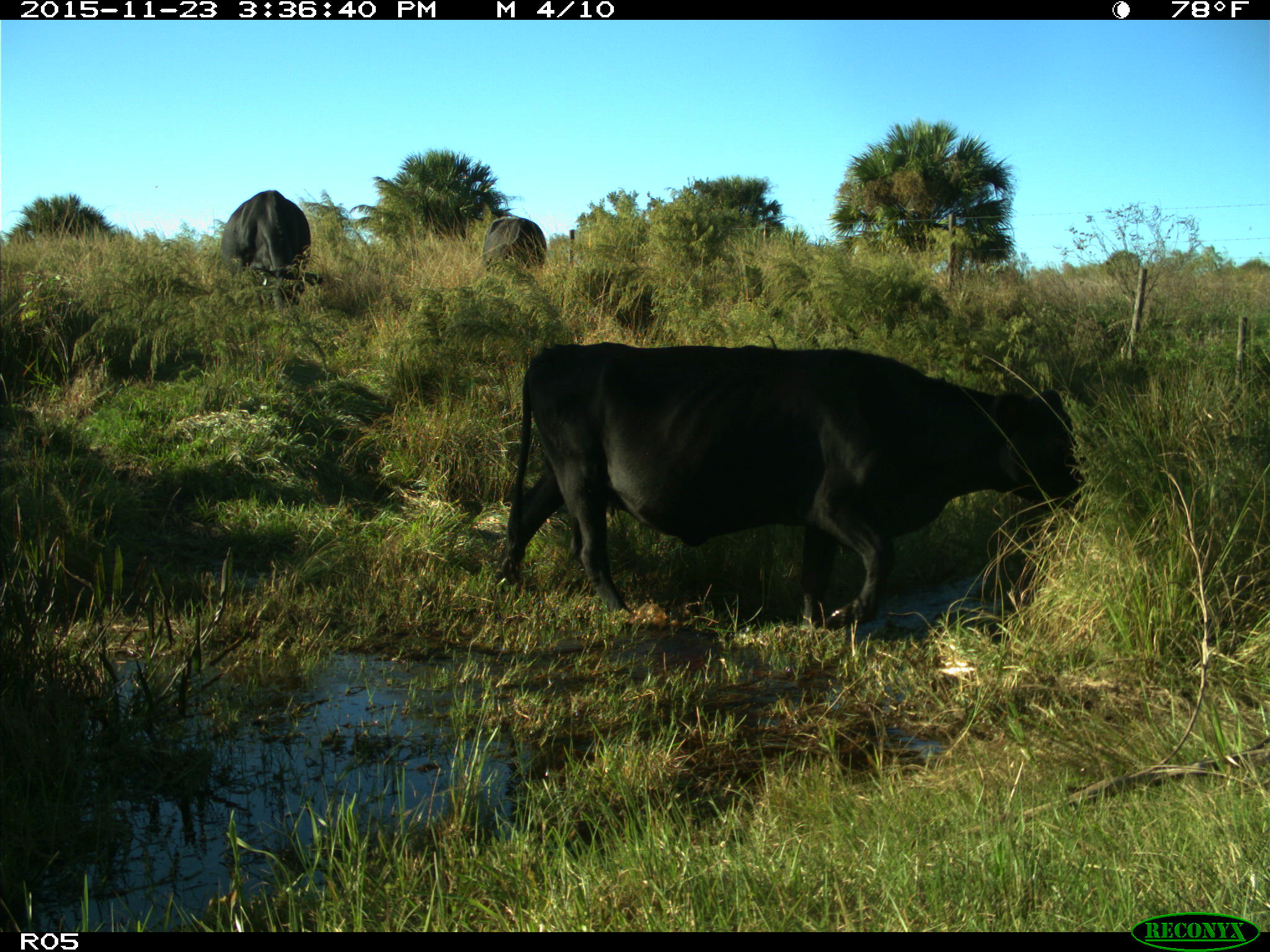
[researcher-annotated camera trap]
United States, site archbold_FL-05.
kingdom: Animalia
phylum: Chordata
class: Mammalia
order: Artiodactyla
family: Bovidae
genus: Bos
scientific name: Bos taurus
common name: domestic cow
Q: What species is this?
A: Bos taurus (domestic cow).